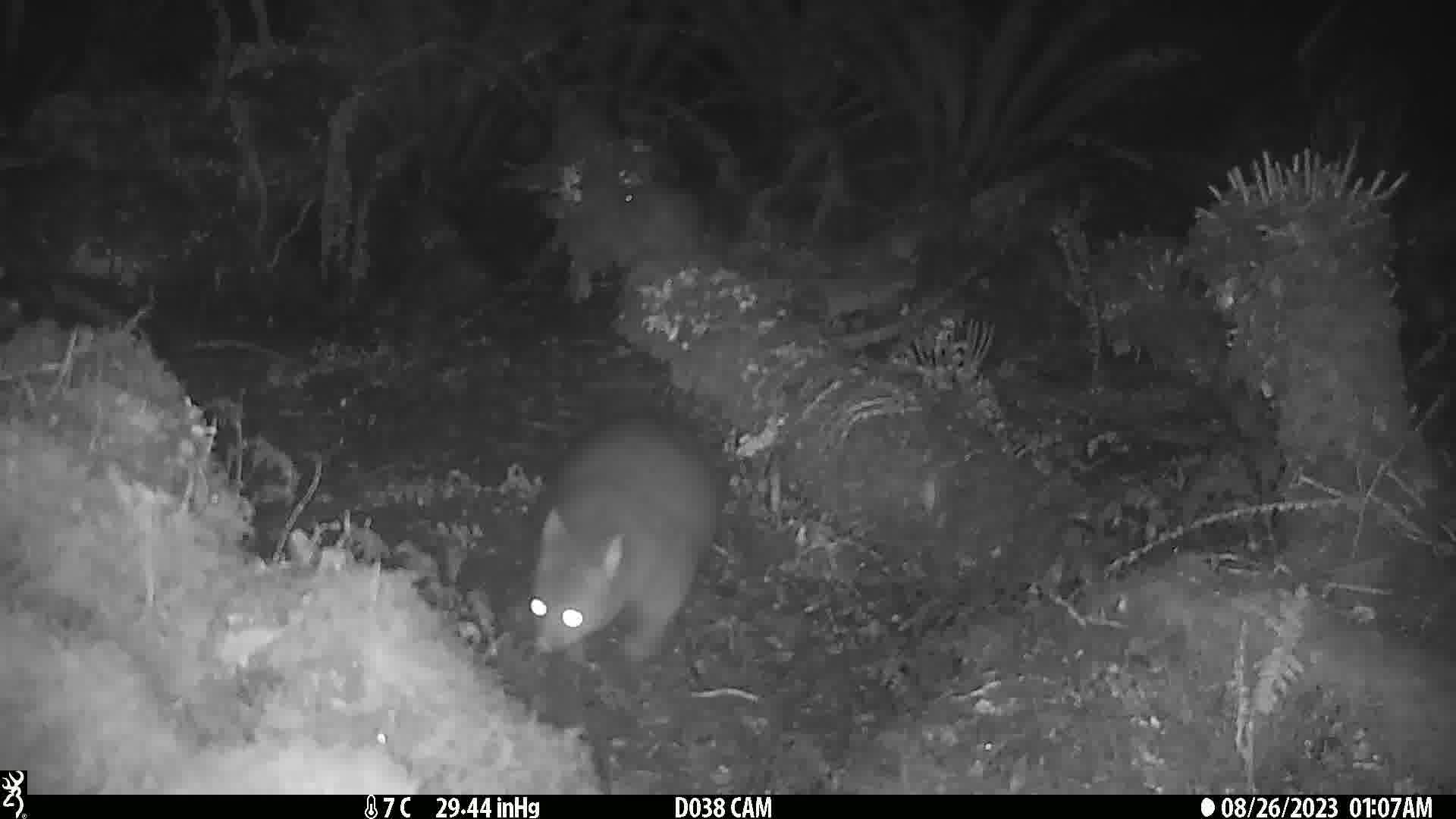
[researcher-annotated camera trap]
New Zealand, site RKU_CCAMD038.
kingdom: Animalia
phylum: Chordata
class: Mammalia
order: Diprotodontia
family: Phalangeridae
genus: Trichosurus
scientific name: Trichosurus vulpecula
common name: common brushtail possum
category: possum